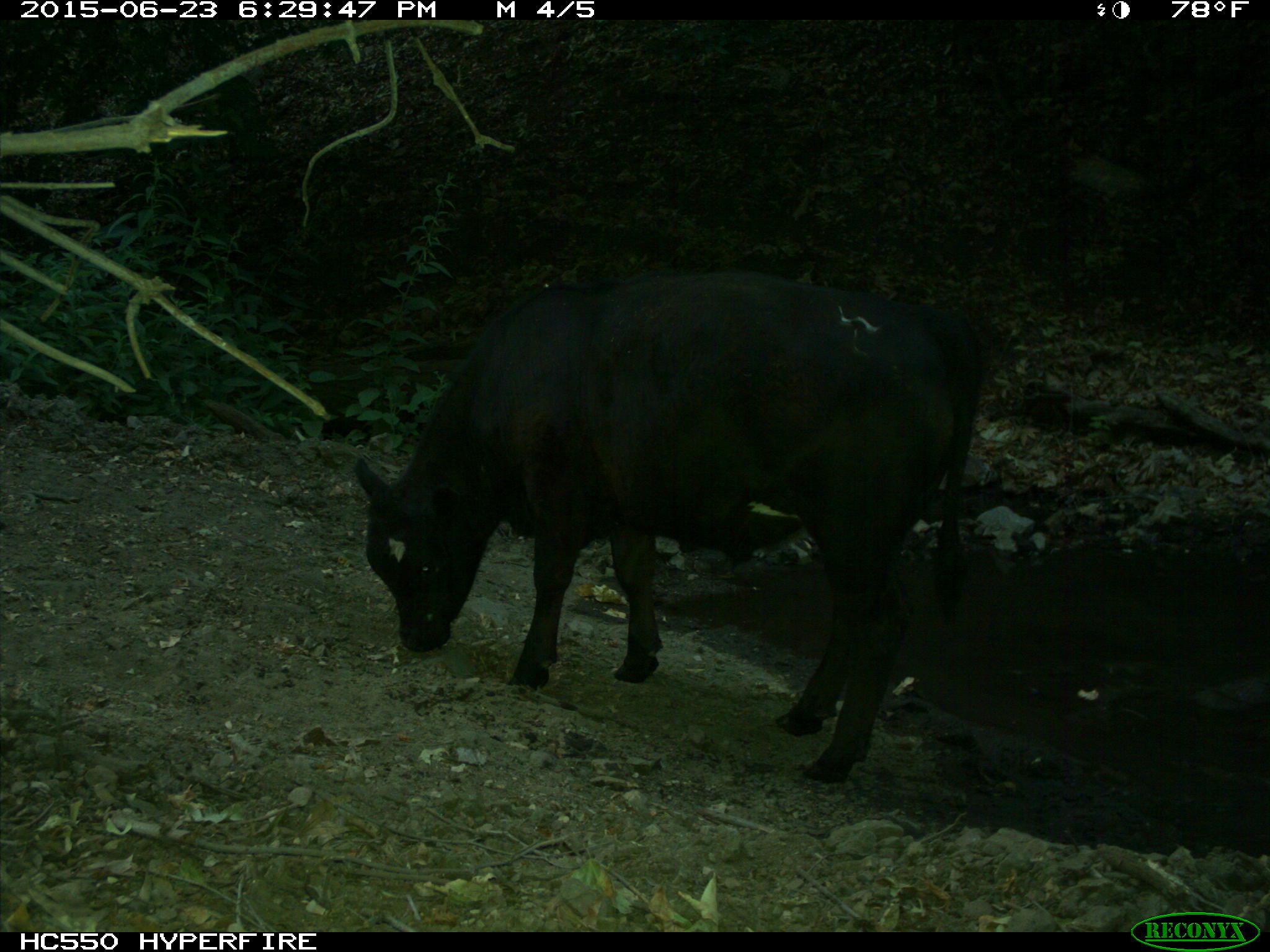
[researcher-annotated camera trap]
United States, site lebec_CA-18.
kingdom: Animalia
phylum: Chordata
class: Mammalia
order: Artiodactyla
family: Bovidae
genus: Bos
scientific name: Bos taurus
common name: domestic cow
Bos taurus (domestic cow).